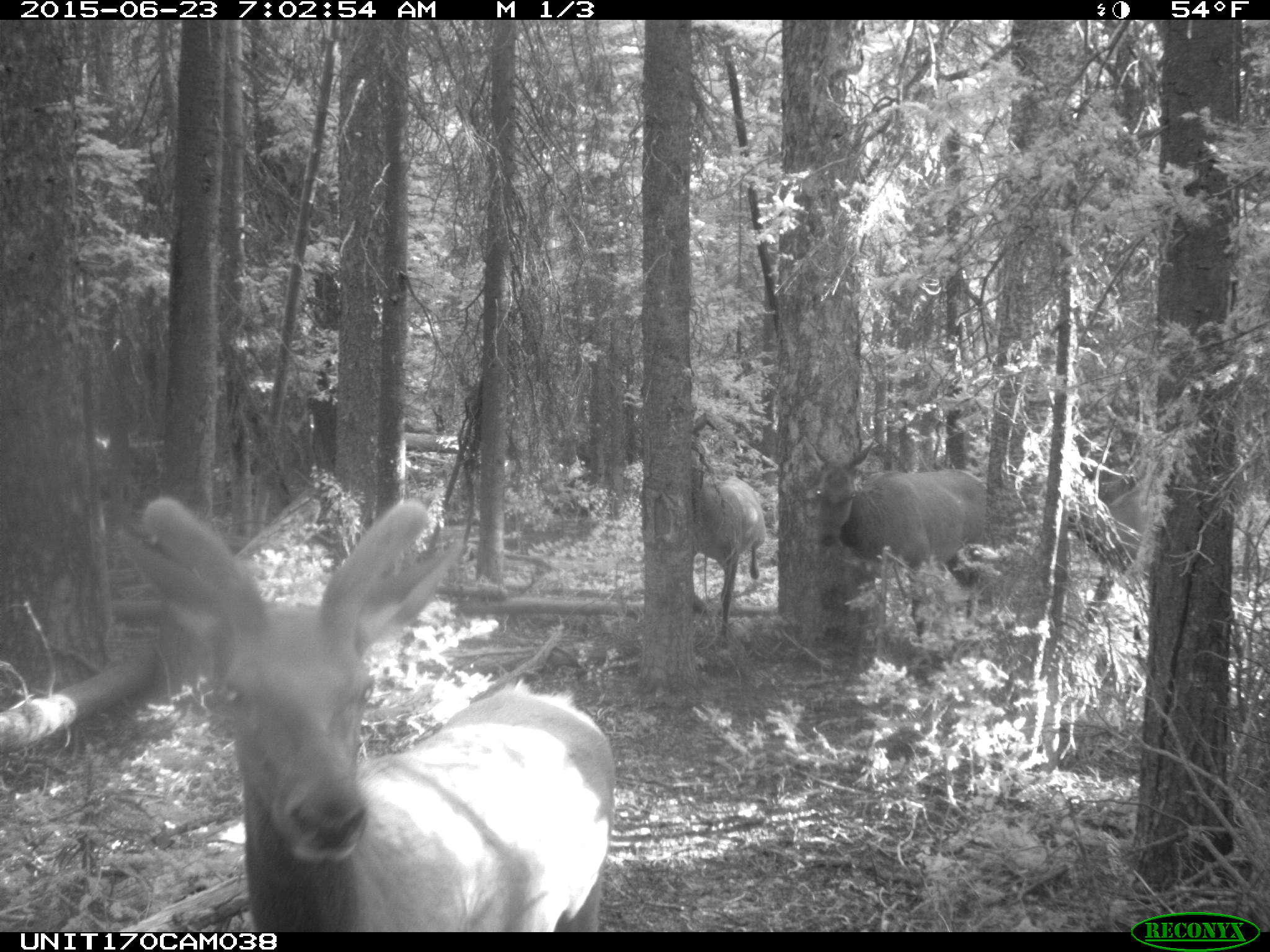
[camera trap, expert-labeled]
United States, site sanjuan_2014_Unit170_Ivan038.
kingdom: Animalia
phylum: Chordata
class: Mammalia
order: Artiodactyla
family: Cervidae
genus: Cervus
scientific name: Cervus elaphus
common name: red deer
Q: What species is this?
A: Cervus elaphus (red deer).